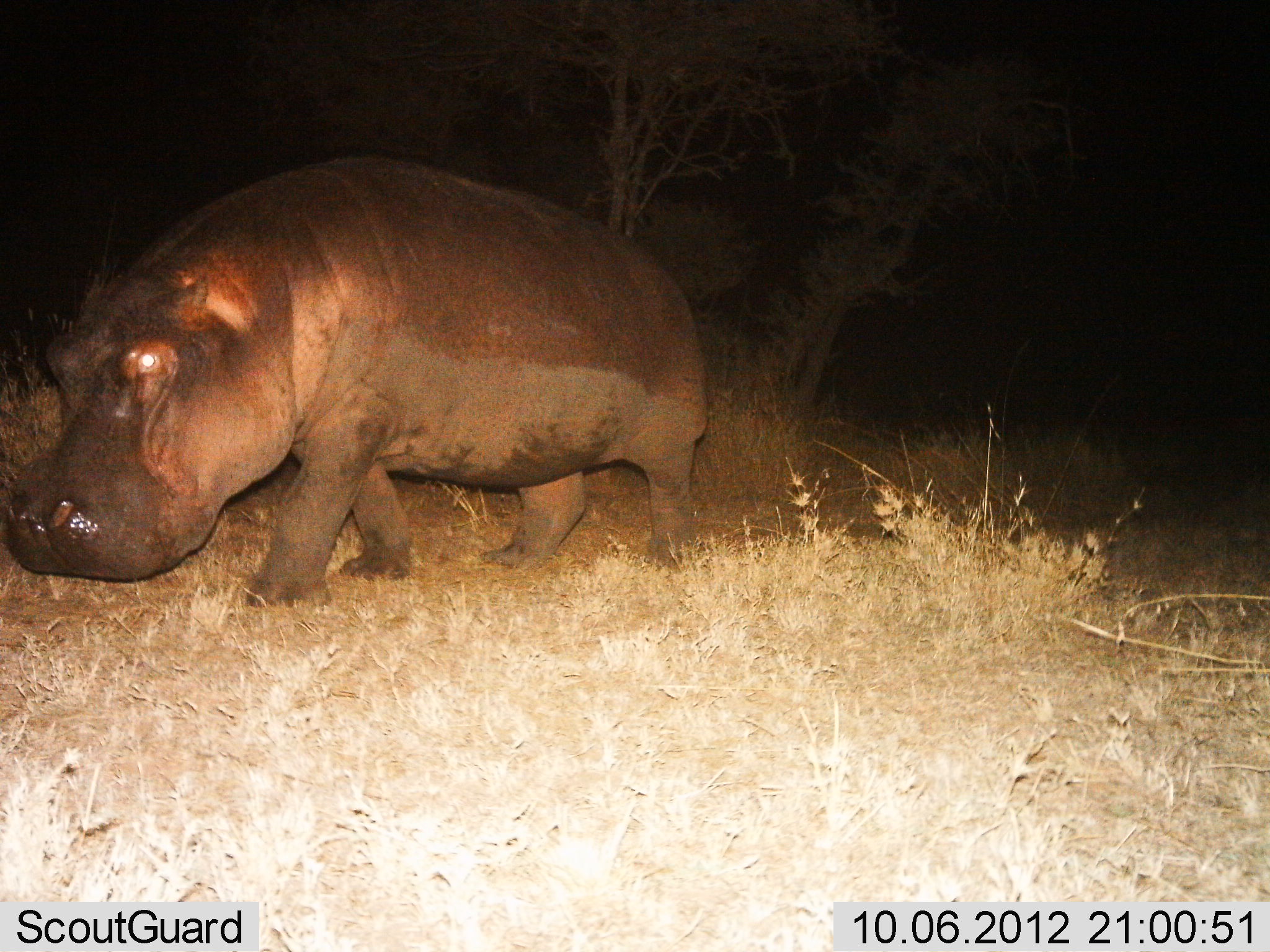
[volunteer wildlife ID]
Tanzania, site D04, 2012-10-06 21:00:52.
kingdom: Animalia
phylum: Chordata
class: Mammalia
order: Artiodactyla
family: Hippopotamidae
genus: Hippopotamus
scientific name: Hippopotamus amphibius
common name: hippopotamus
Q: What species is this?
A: Hippopotamus (Hippopotamus amphibius).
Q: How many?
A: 1.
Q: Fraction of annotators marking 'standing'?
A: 20%.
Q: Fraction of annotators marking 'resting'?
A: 0%.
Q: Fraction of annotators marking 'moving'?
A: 80%.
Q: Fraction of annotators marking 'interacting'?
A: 0%.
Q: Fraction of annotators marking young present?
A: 0%.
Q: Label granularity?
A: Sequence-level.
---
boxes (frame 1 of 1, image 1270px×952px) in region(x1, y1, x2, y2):
animal: region(2, 156, 711, 613)